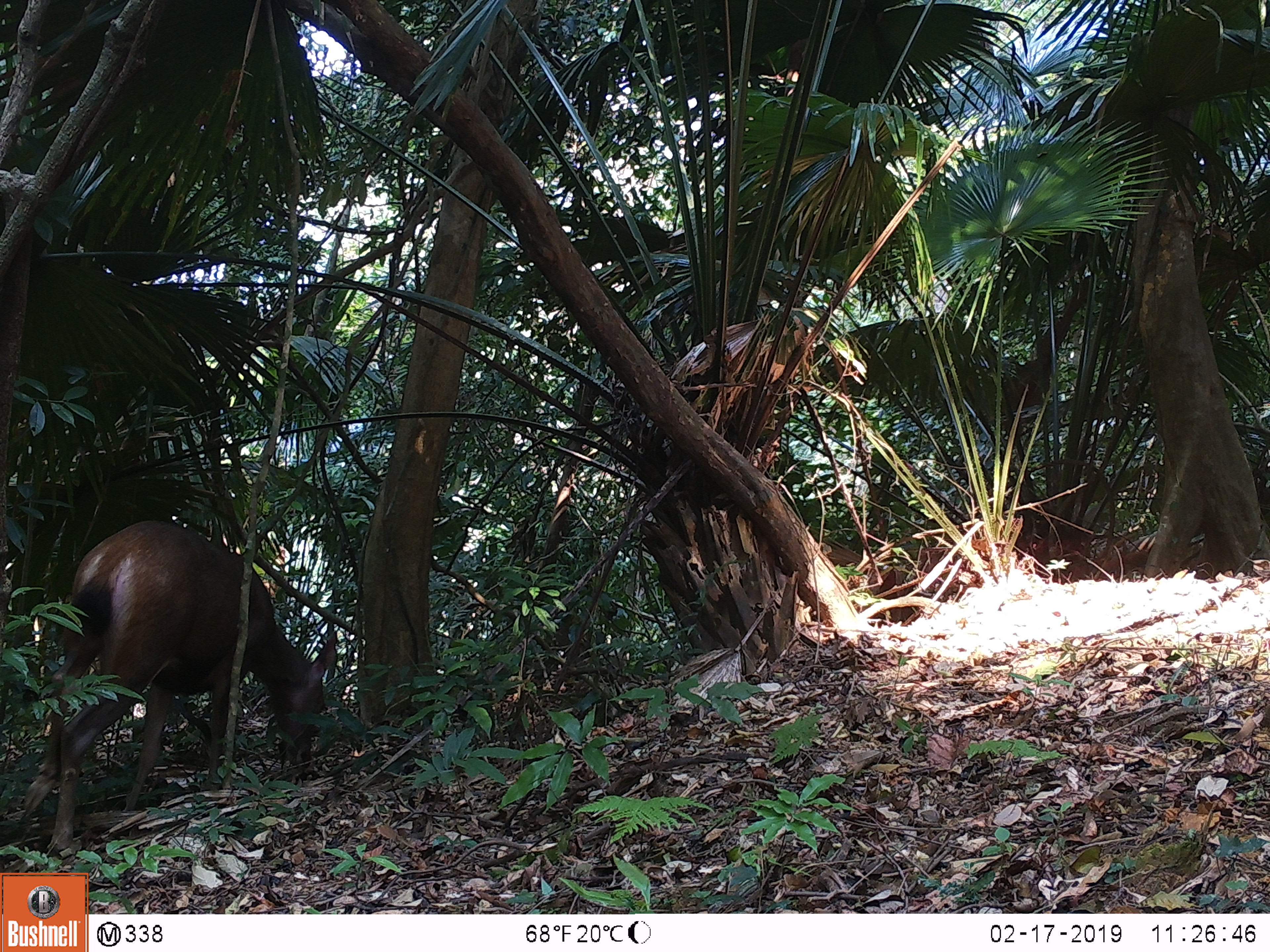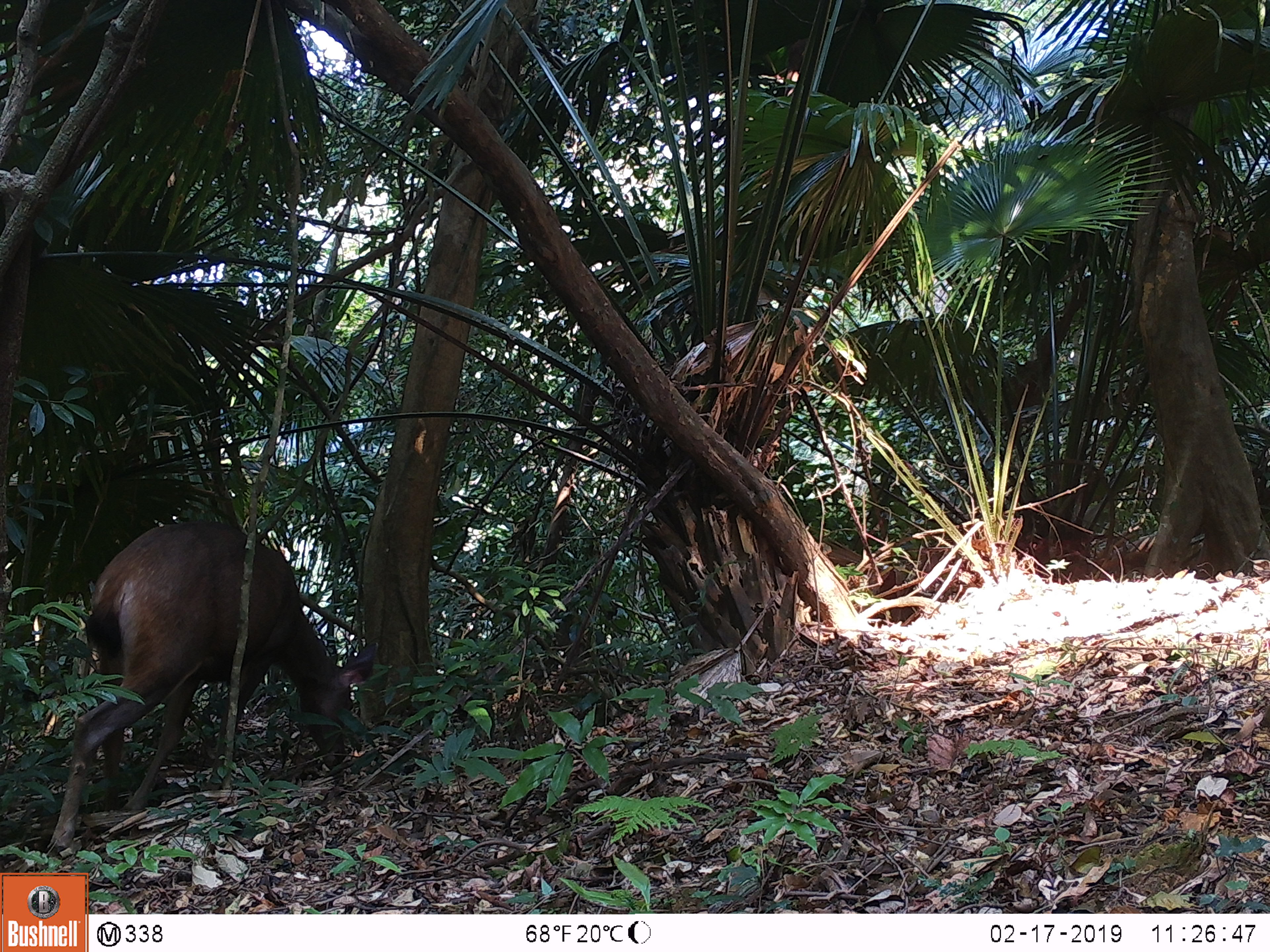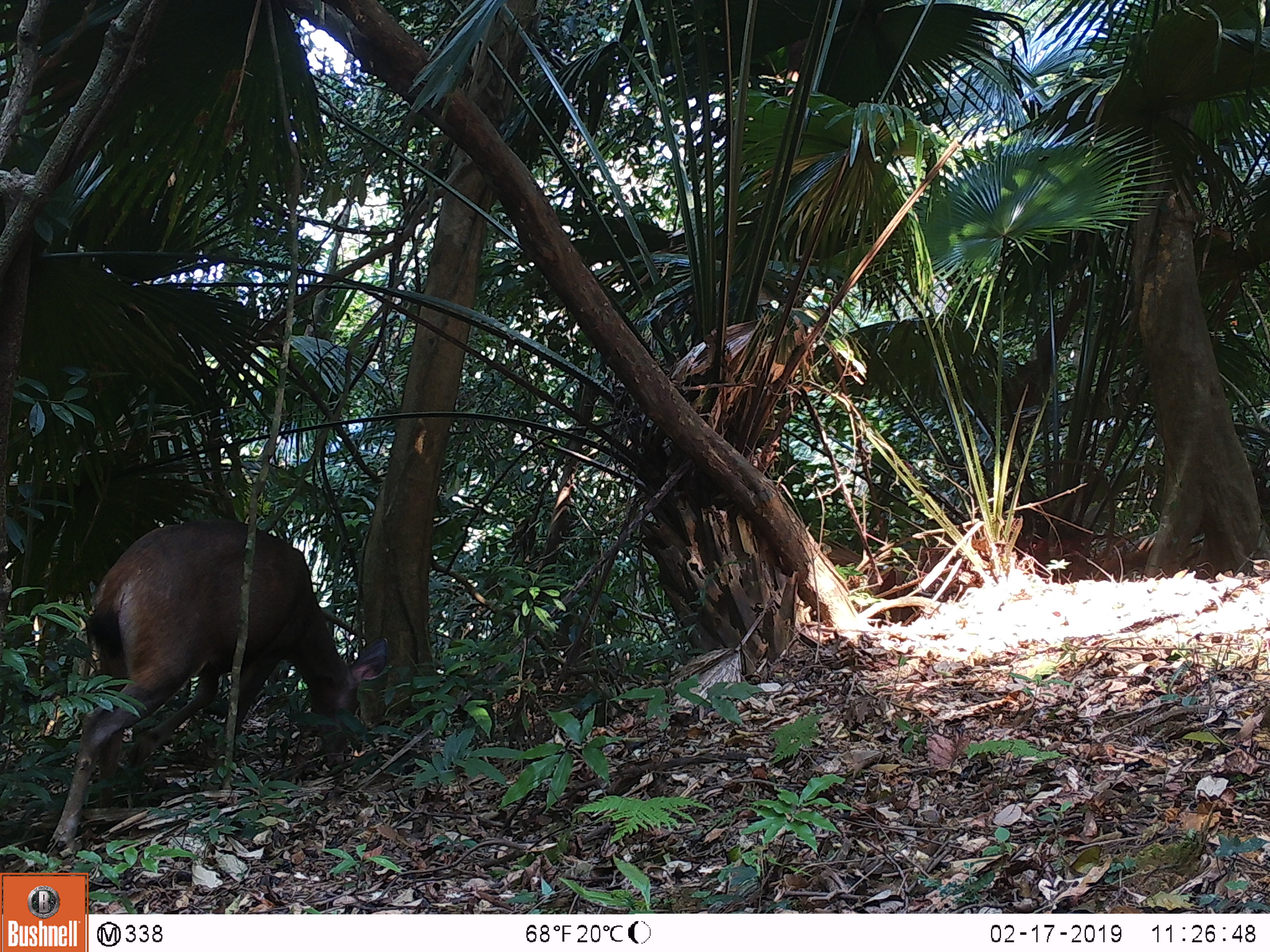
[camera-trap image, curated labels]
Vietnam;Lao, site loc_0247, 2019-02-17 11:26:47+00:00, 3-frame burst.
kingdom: Animalia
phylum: Chordata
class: Mammalia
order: Artiodactyla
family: Cervidae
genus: Rusa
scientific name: Rusa unicolor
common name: sambar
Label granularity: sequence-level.